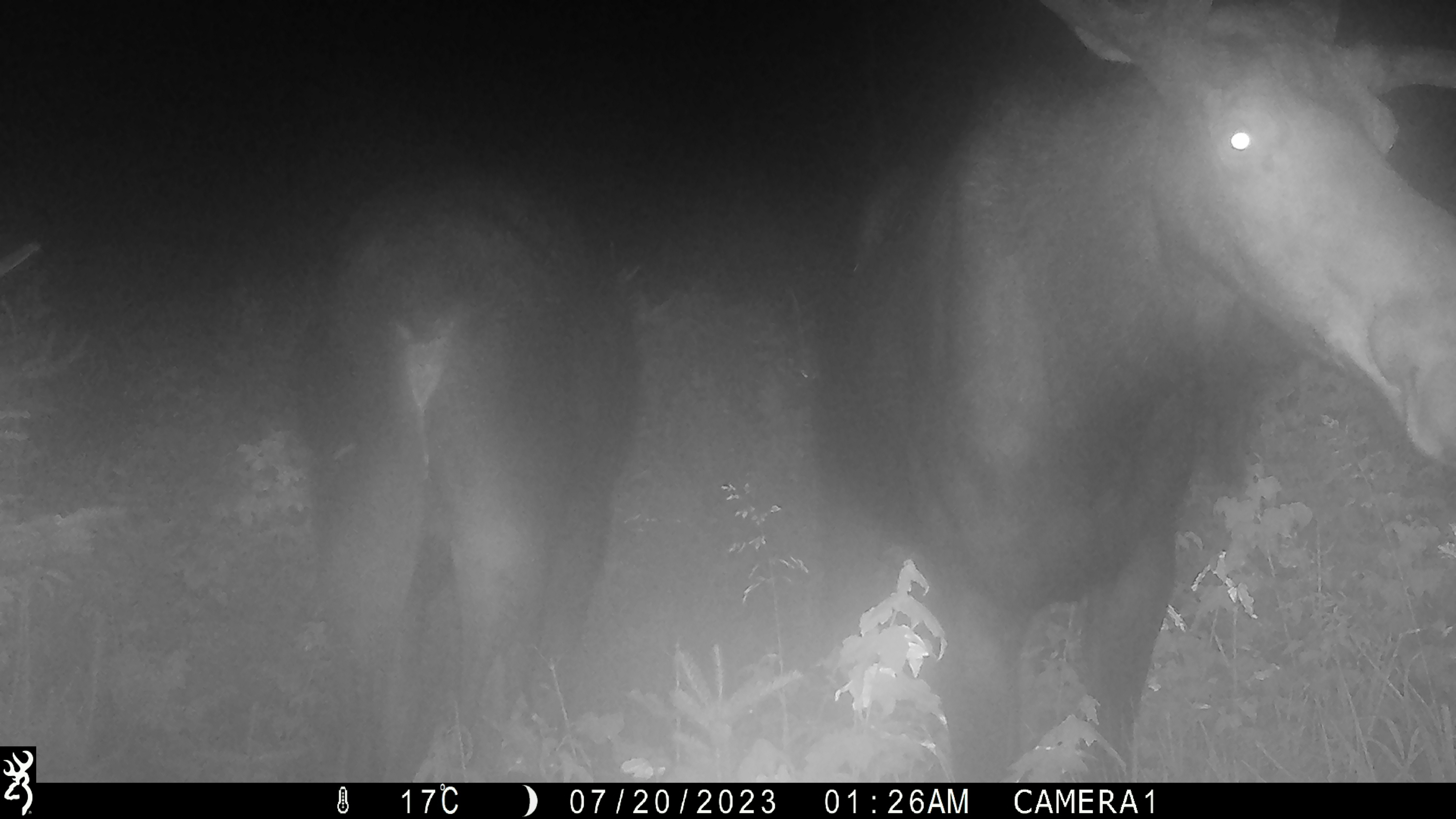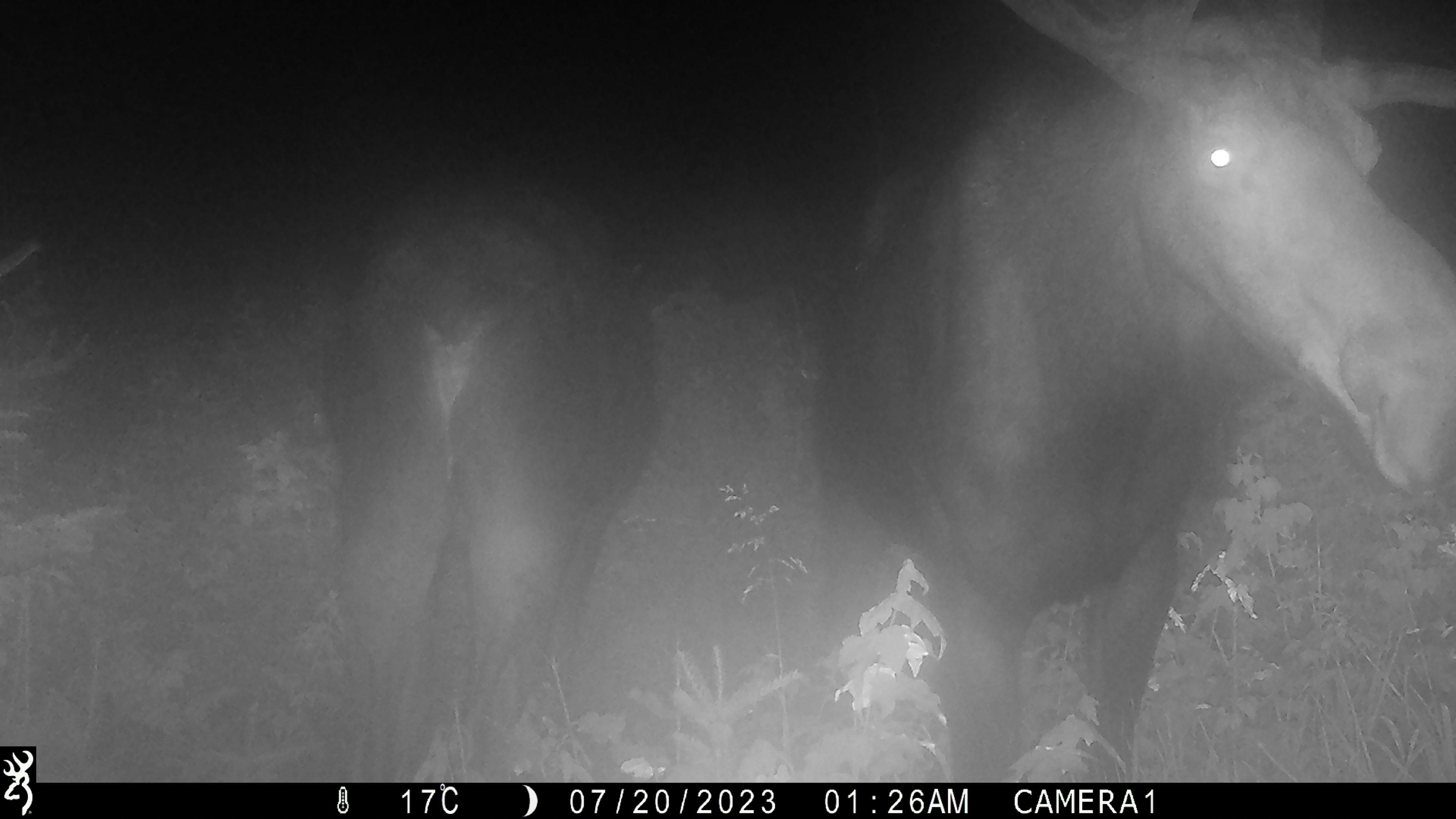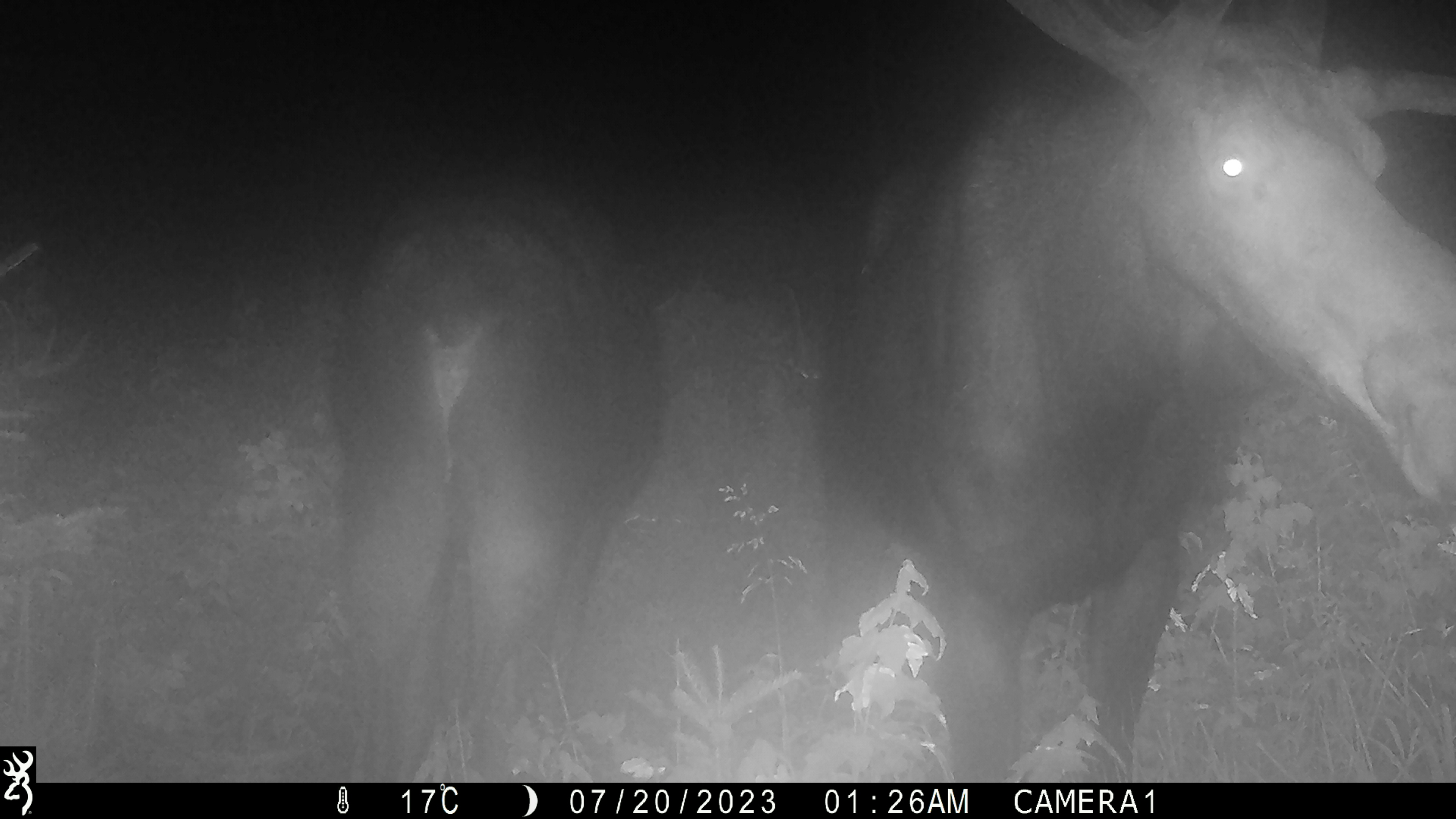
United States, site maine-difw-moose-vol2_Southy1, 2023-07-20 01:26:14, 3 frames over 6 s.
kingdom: Animalia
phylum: Chordata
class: Mammalia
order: Artiodactyla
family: Cervidae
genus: Alces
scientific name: Alces alces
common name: moose